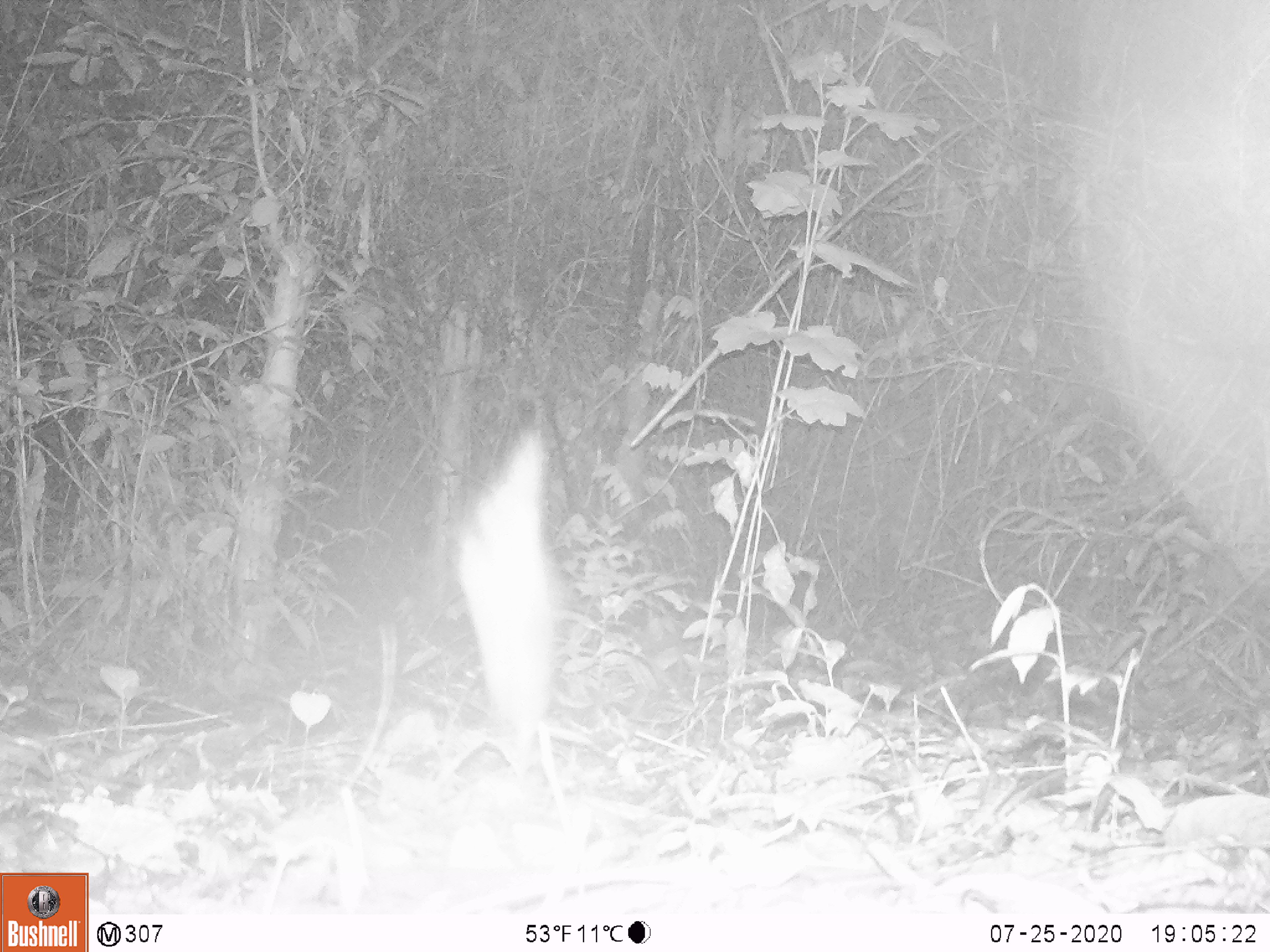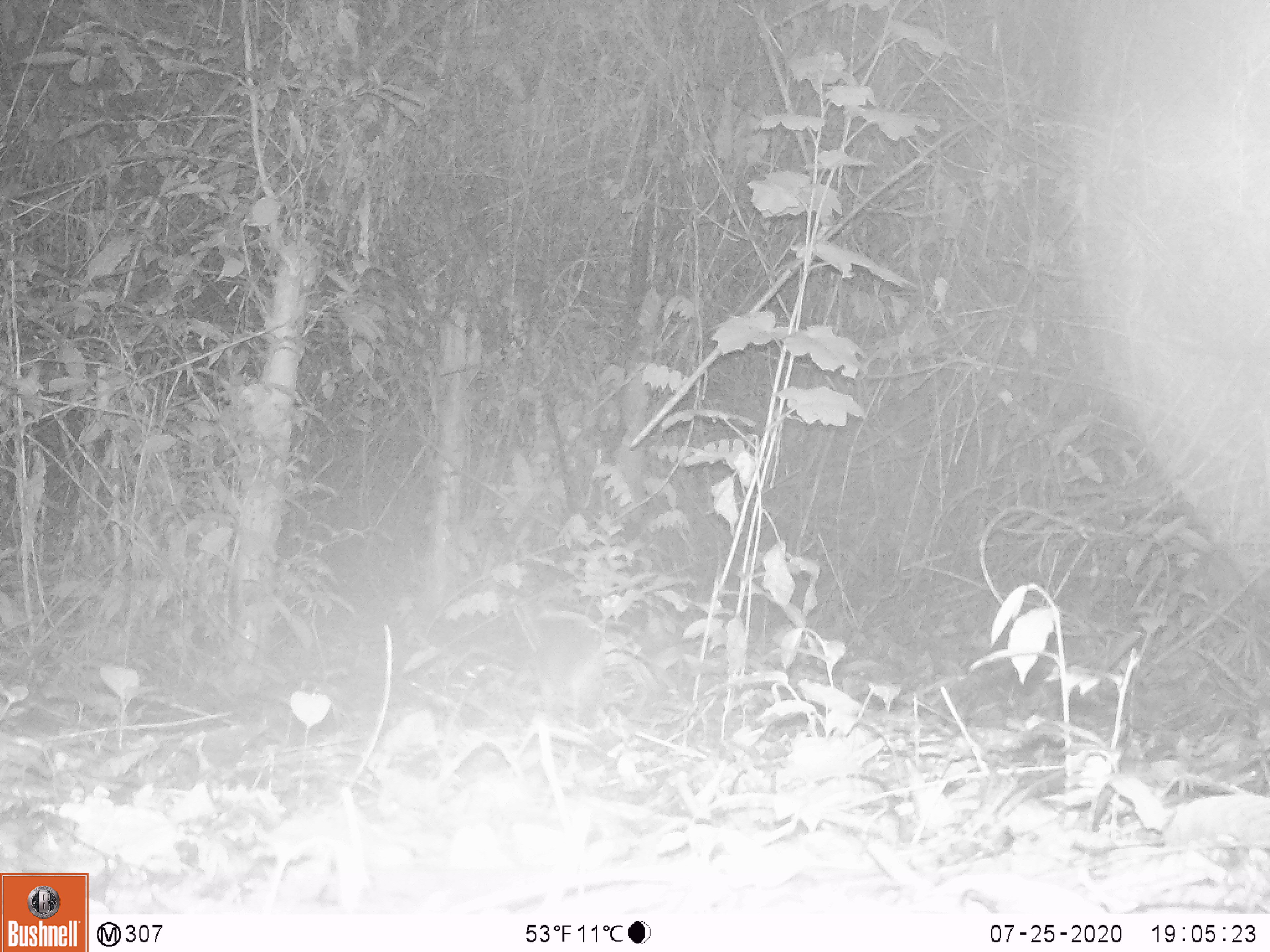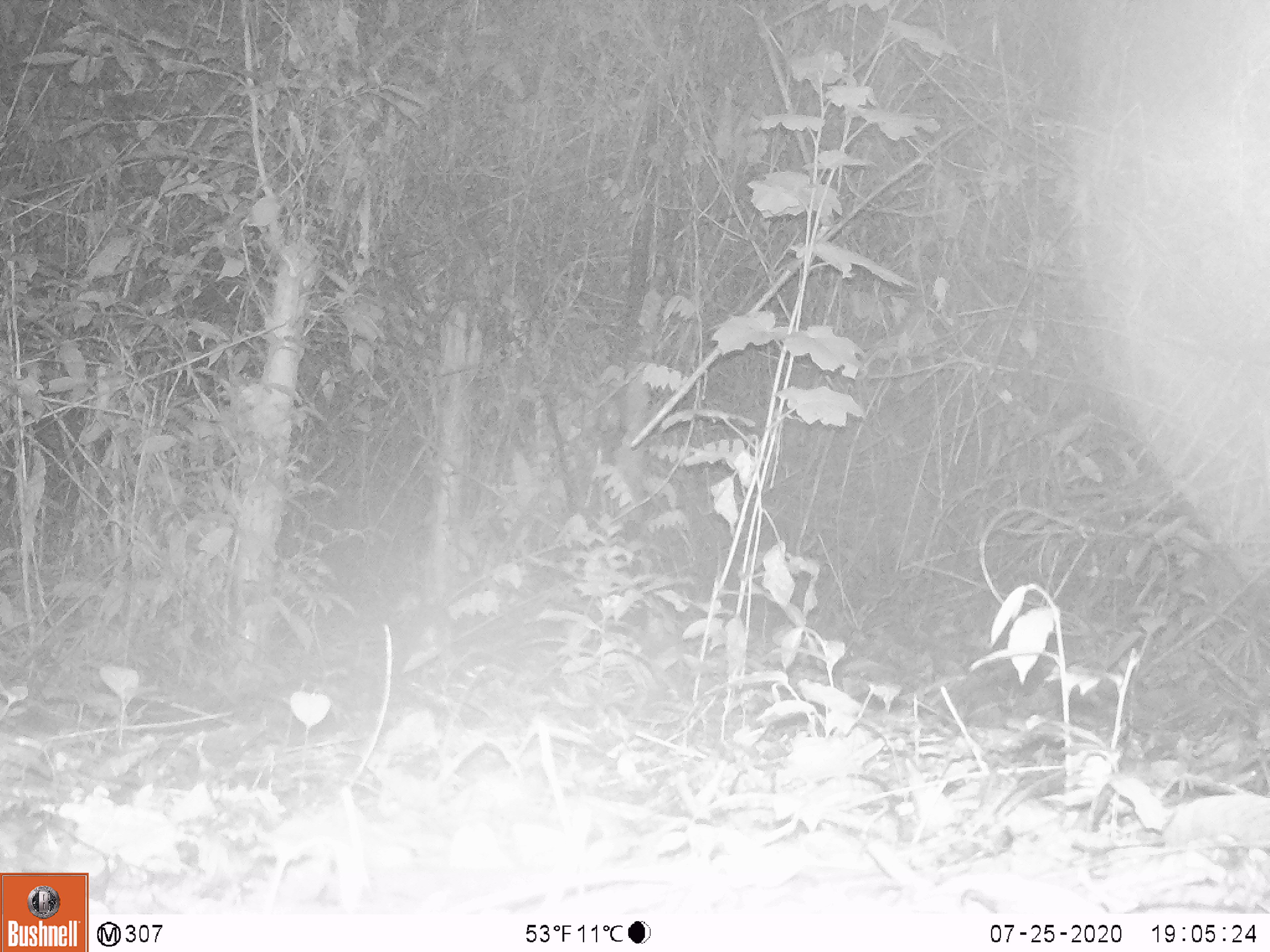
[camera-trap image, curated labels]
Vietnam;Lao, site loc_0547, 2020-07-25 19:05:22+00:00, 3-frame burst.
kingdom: Animalia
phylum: Chordata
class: Mammalia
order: Artiodactyla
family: Tragulidae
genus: Moschiola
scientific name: Moschiola meminna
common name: chevrotain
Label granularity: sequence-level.